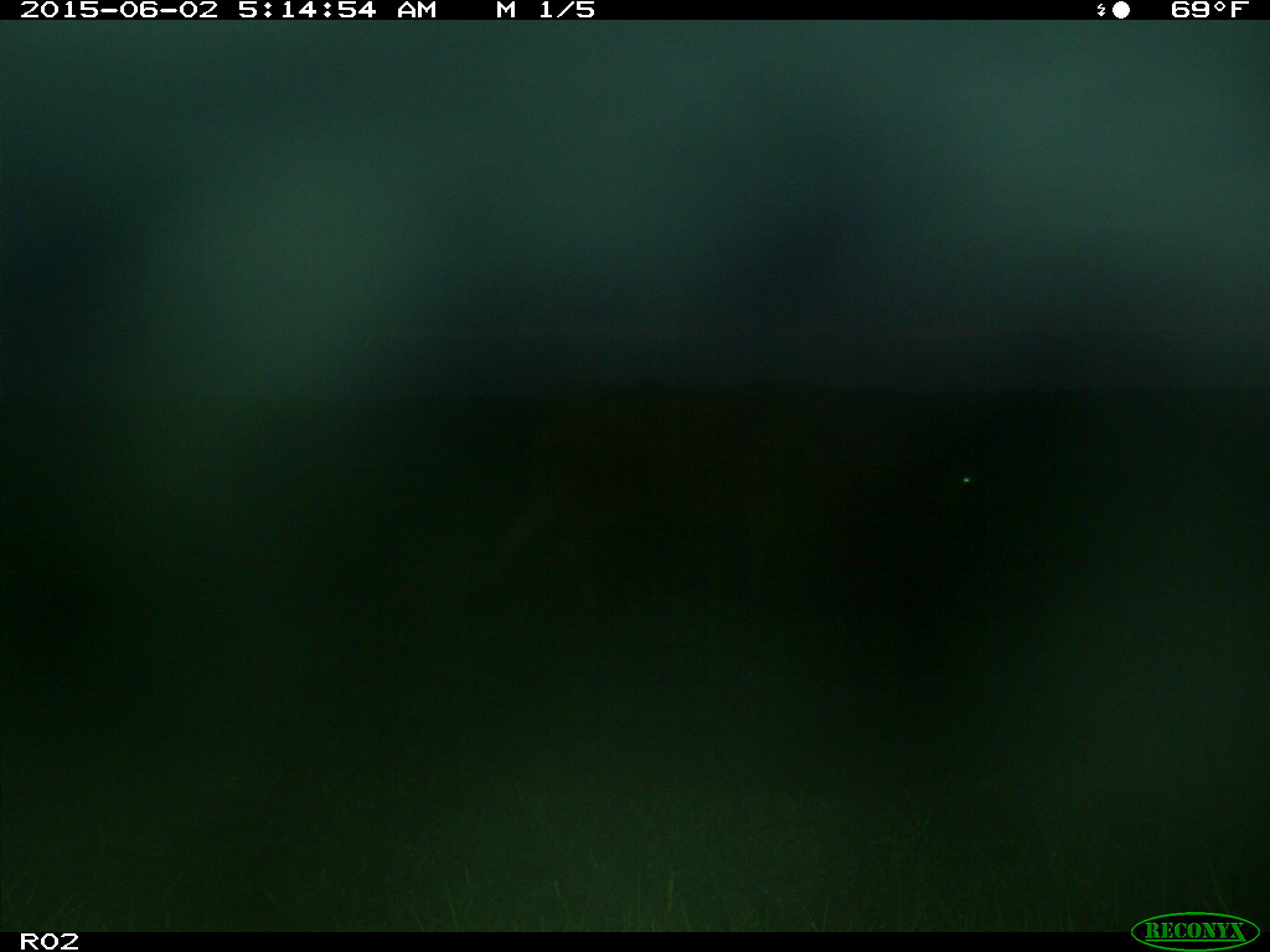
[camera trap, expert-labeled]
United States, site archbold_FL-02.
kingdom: Animalia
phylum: Chordata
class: Mammalia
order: Artiodactyla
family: Bovidae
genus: Bos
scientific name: Bos taurus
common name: domestic cow